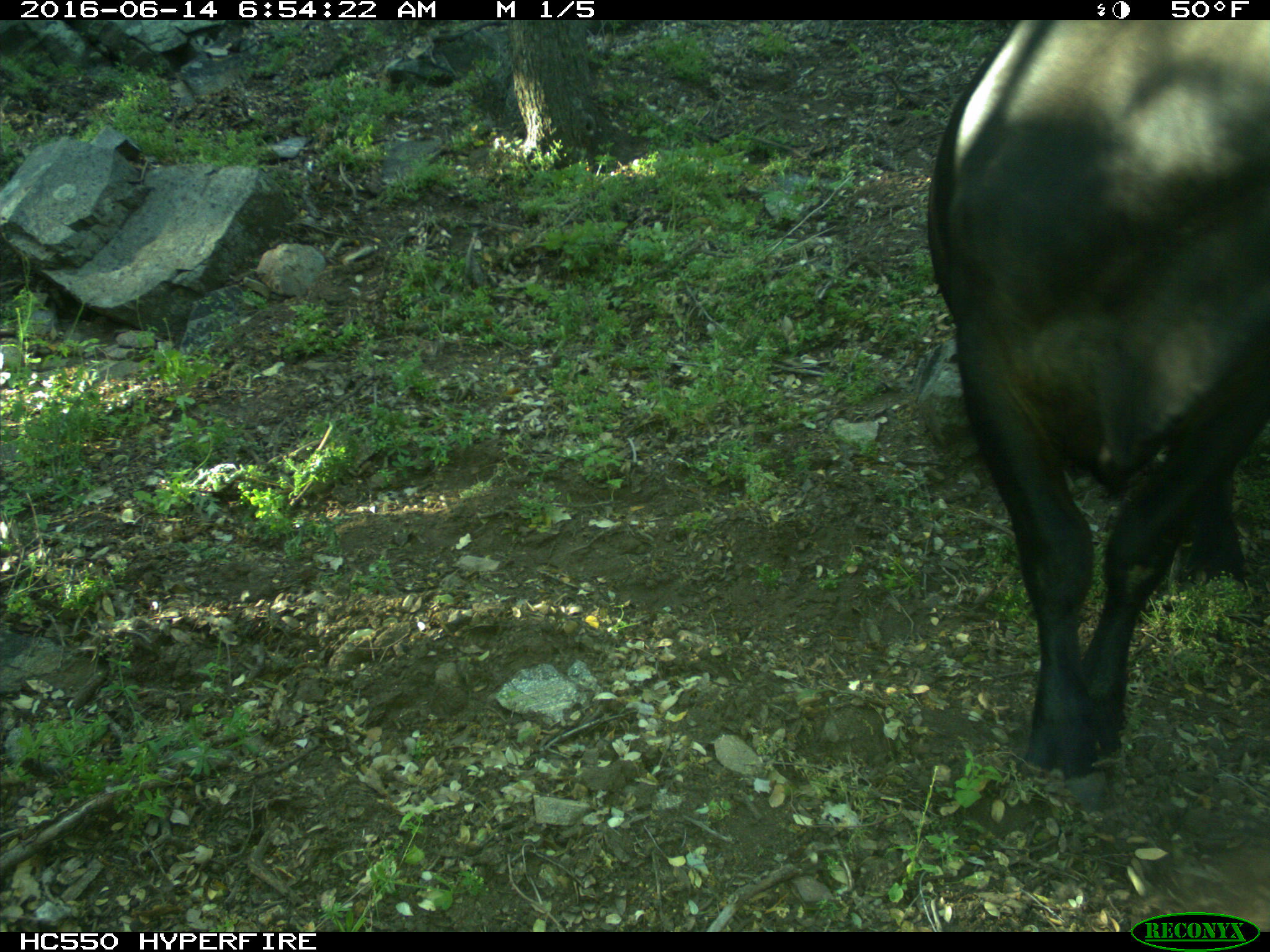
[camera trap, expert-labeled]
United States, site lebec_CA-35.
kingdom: Animalia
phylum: Chordata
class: Mammalia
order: Artiodactyla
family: Bovidae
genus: Bos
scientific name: Bos taurus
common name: domestic cow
Bos taurus (domestic cow).